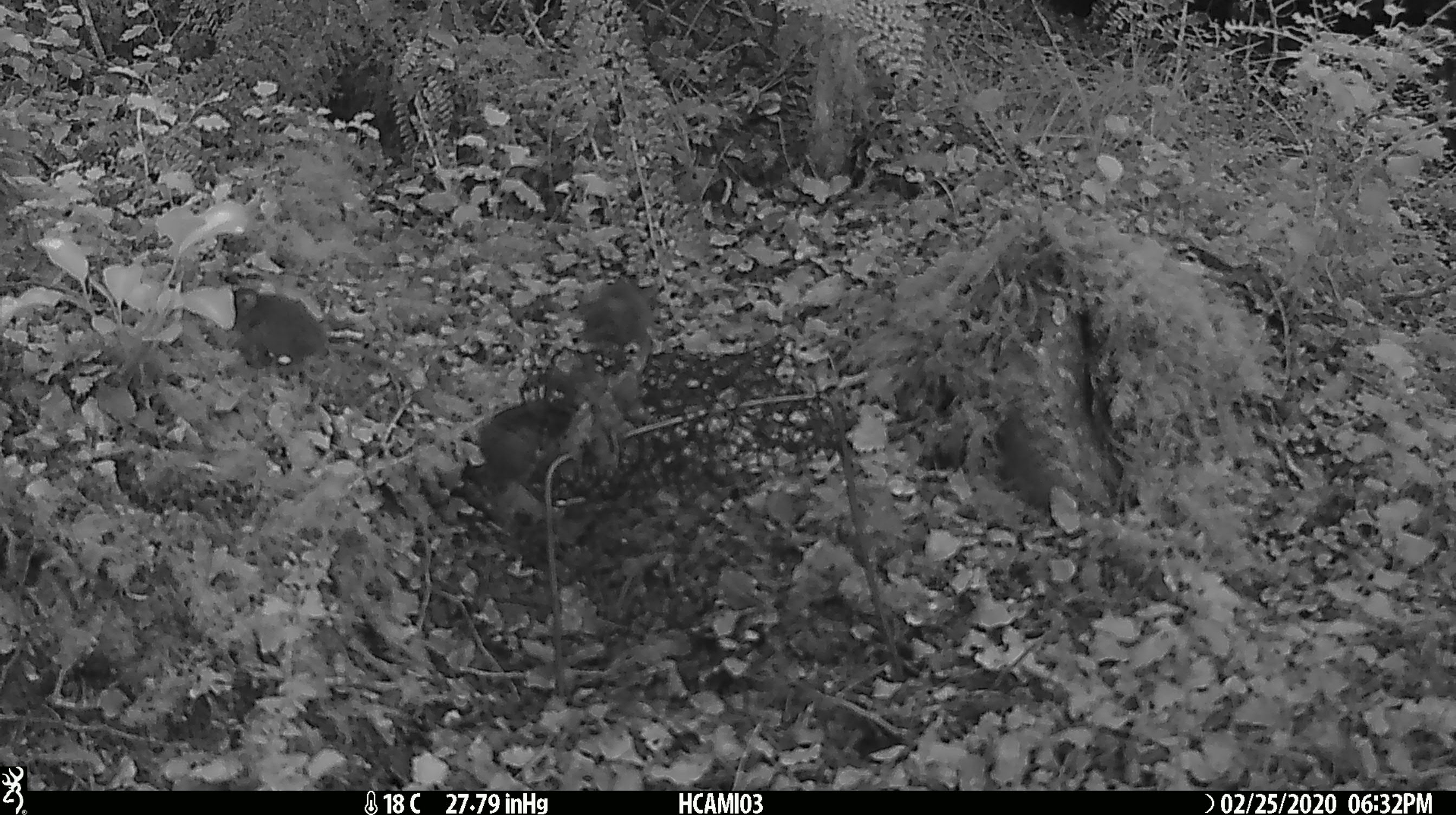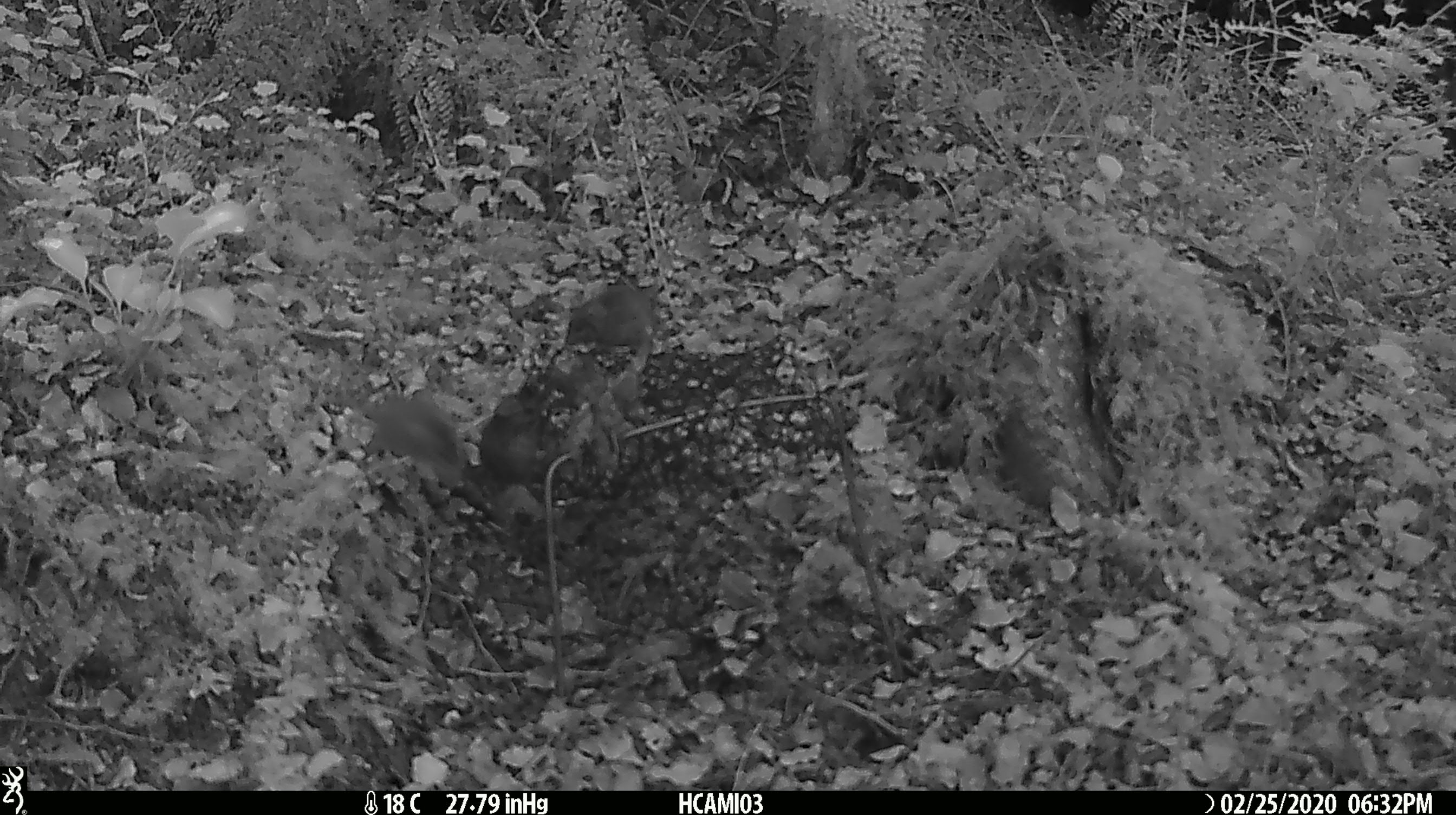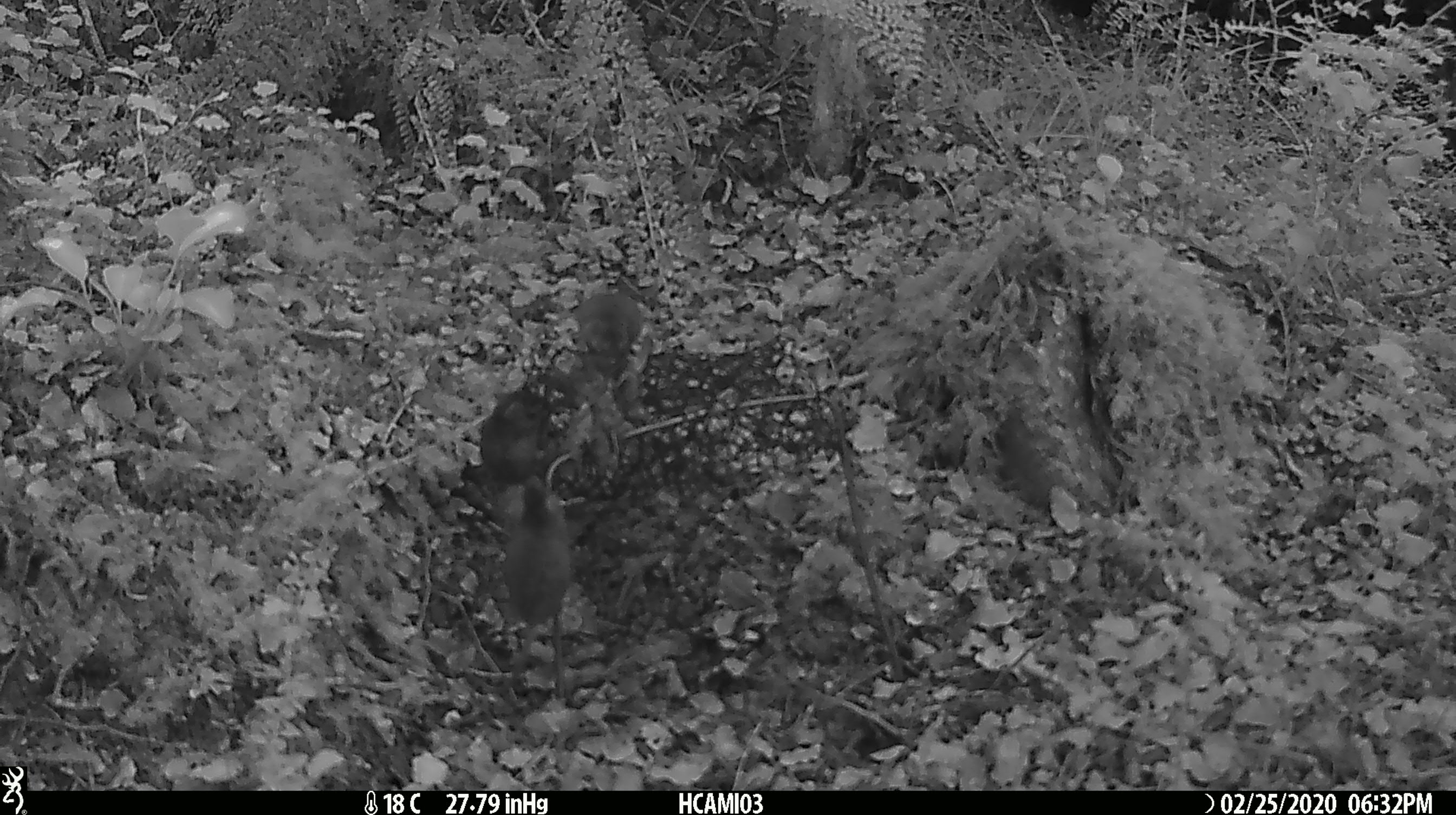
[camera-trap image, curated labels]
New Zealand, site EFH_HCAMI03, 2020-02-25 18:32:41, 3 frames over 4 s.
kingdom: Animalia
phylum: Chordata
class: Mammalia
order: Rodentia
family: Muridae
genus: Mus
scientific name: Mus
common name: mouse